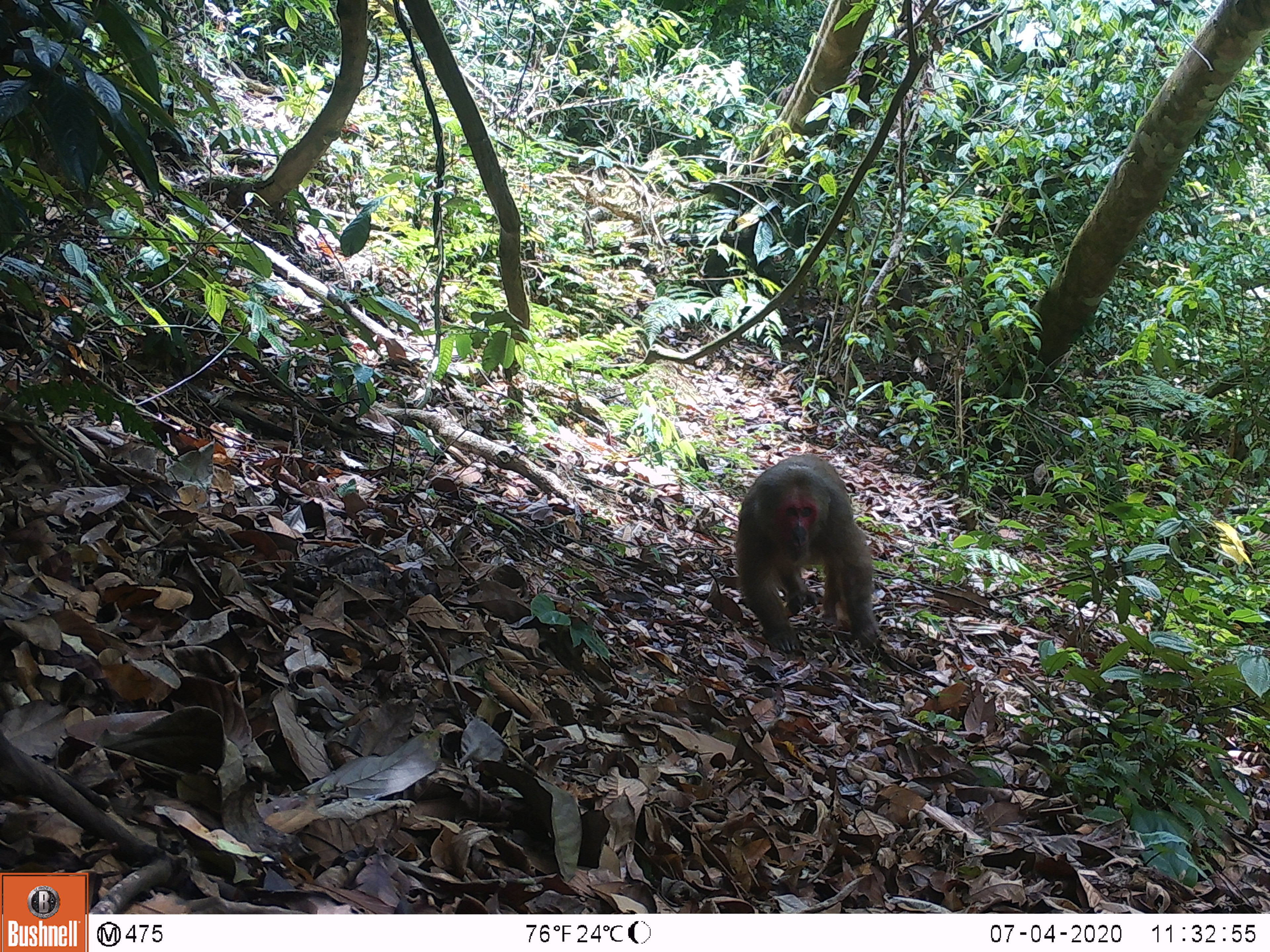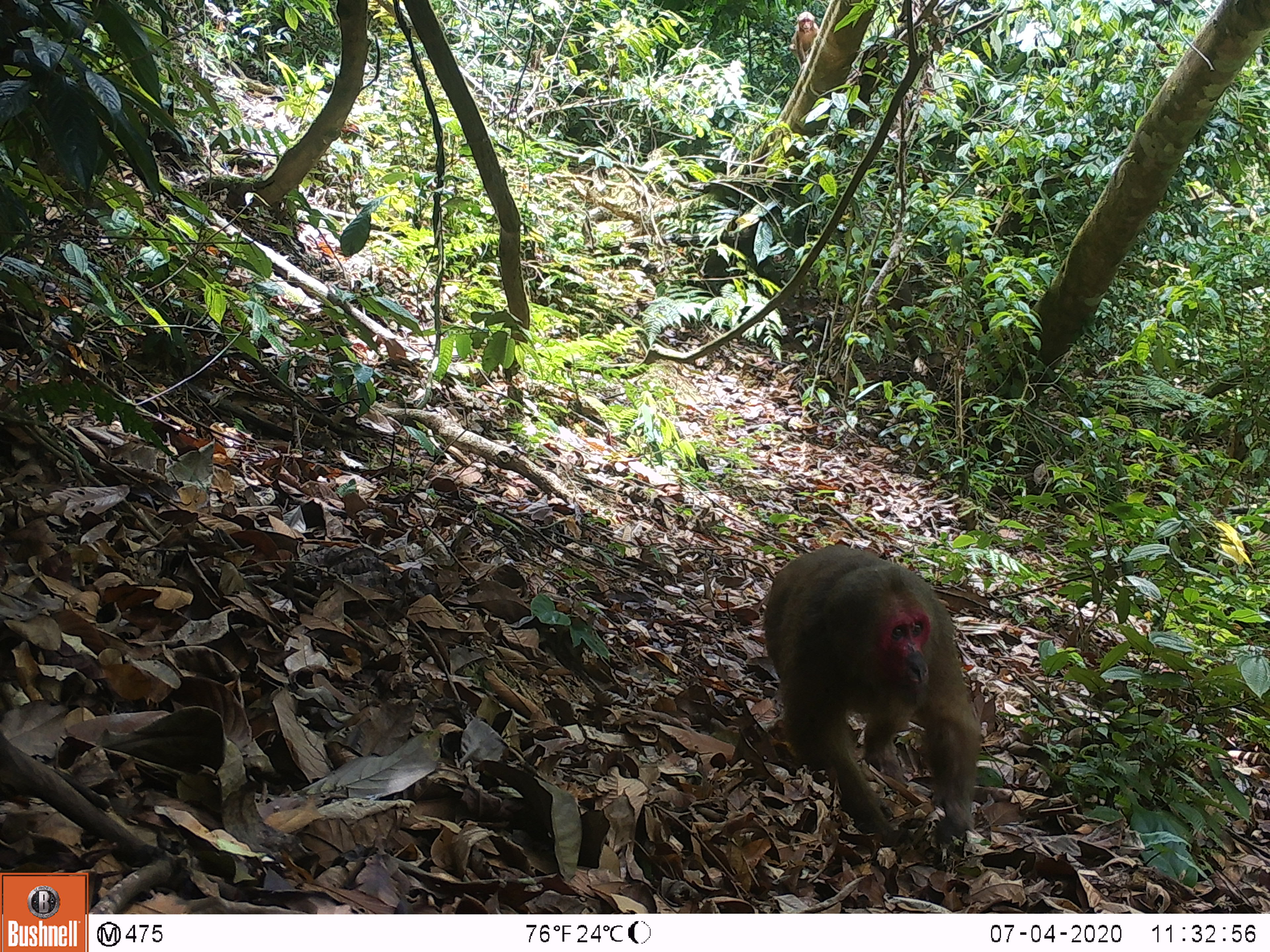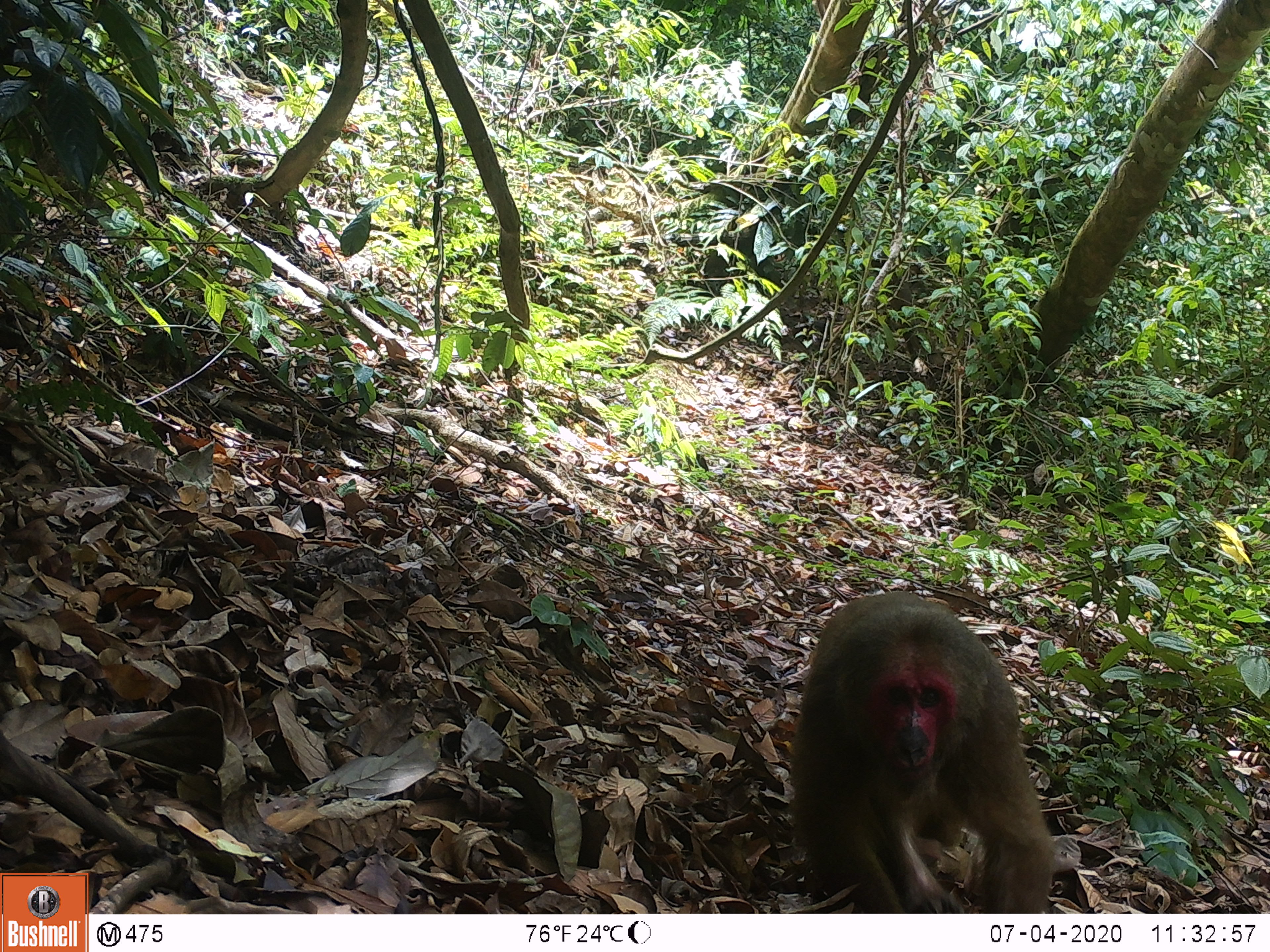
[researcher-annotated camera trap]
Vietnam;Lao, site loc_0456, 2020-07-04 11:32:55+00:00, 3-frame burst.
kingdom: Animalia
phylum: Chordata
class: Mammalia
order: Primates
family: Cercopithecidae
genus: Macaca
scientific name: Macaca arctoides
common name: stump-tailed macaque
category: stump tailed macaque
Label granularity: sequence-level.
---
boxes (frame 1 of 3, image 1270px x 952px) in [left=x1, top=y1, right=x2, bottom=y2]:
stump tailed macaque: [left=732, top=451, right=879, bottom=653]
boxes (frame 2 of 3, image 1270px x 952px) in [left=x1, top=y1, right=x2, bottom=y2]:
stump tailed macaque: [left=756, top=541, right=982, bottom=844]; [left=788, top=11, right=819, bottom=65]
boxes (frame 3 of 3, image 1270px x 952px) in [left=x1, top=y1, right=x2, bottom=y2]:
stump tailed macaque: [left=790, top=587, right=1055, bottom=913]